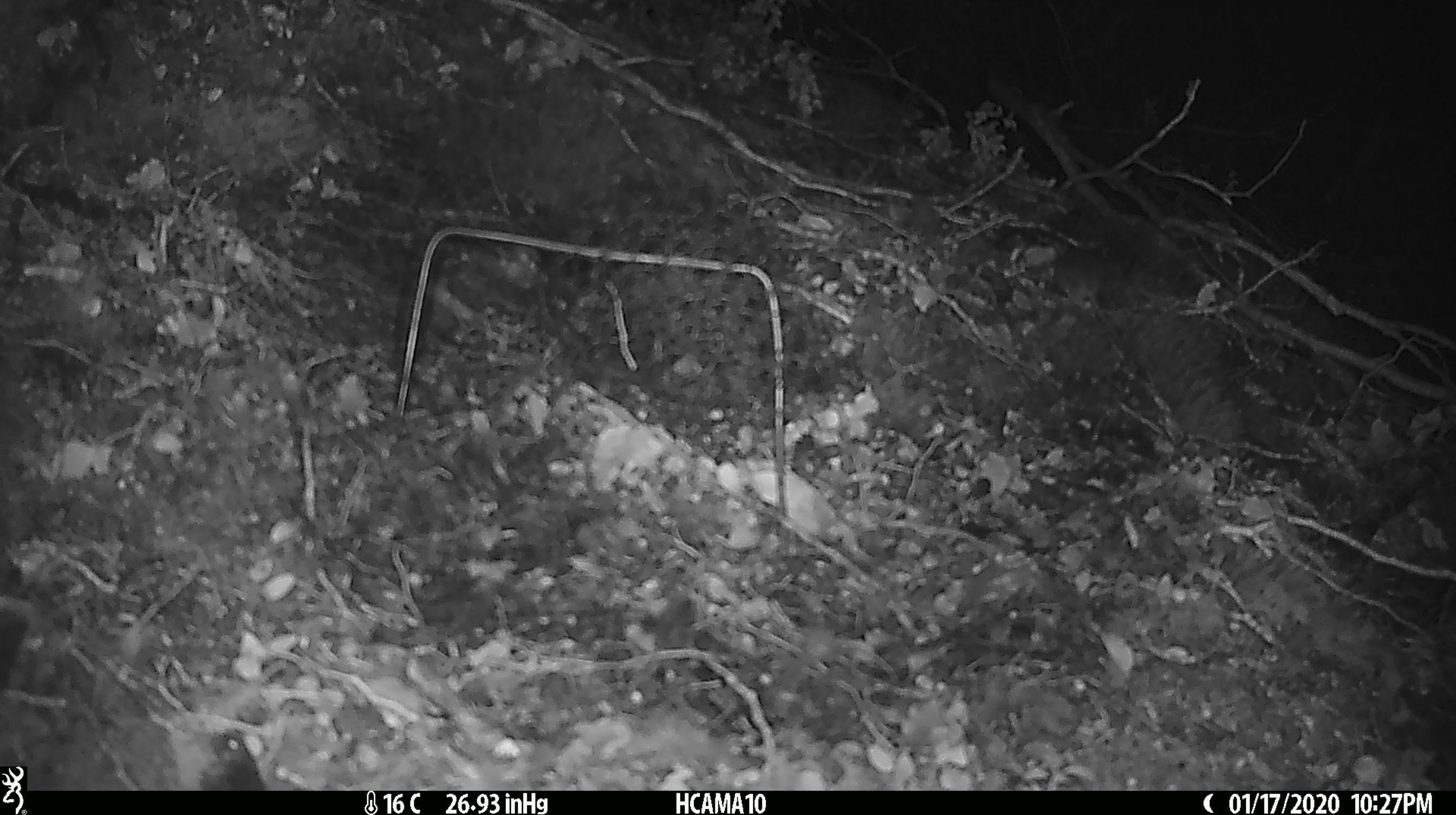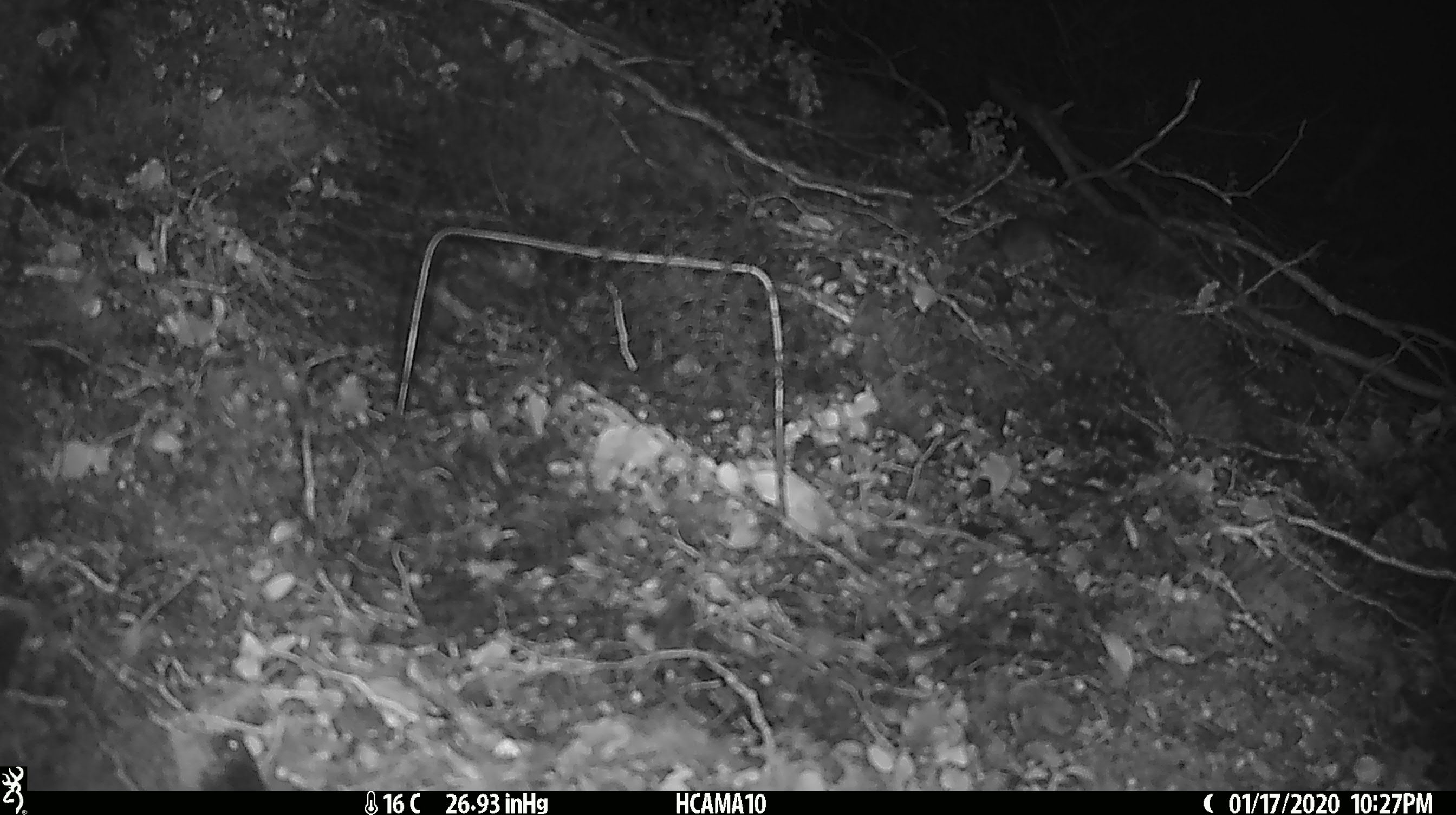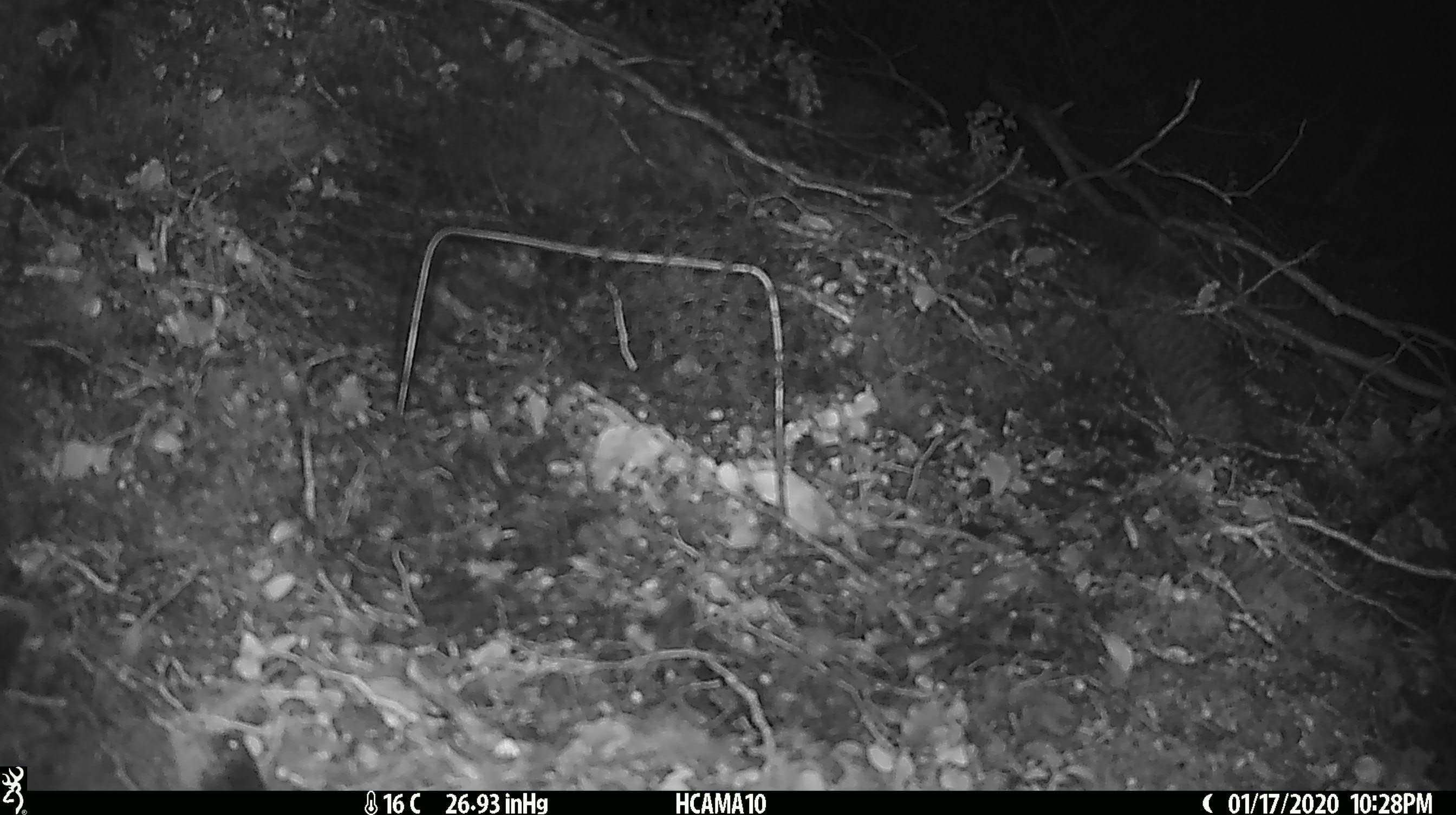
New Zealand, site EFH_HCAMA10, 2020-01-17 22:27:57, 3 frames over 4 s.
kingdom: Animalia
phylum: Chordata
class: Mammalia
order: Rodentia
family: Muridae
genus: Mus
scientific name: Mus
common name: mouse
Mouse (Mus).